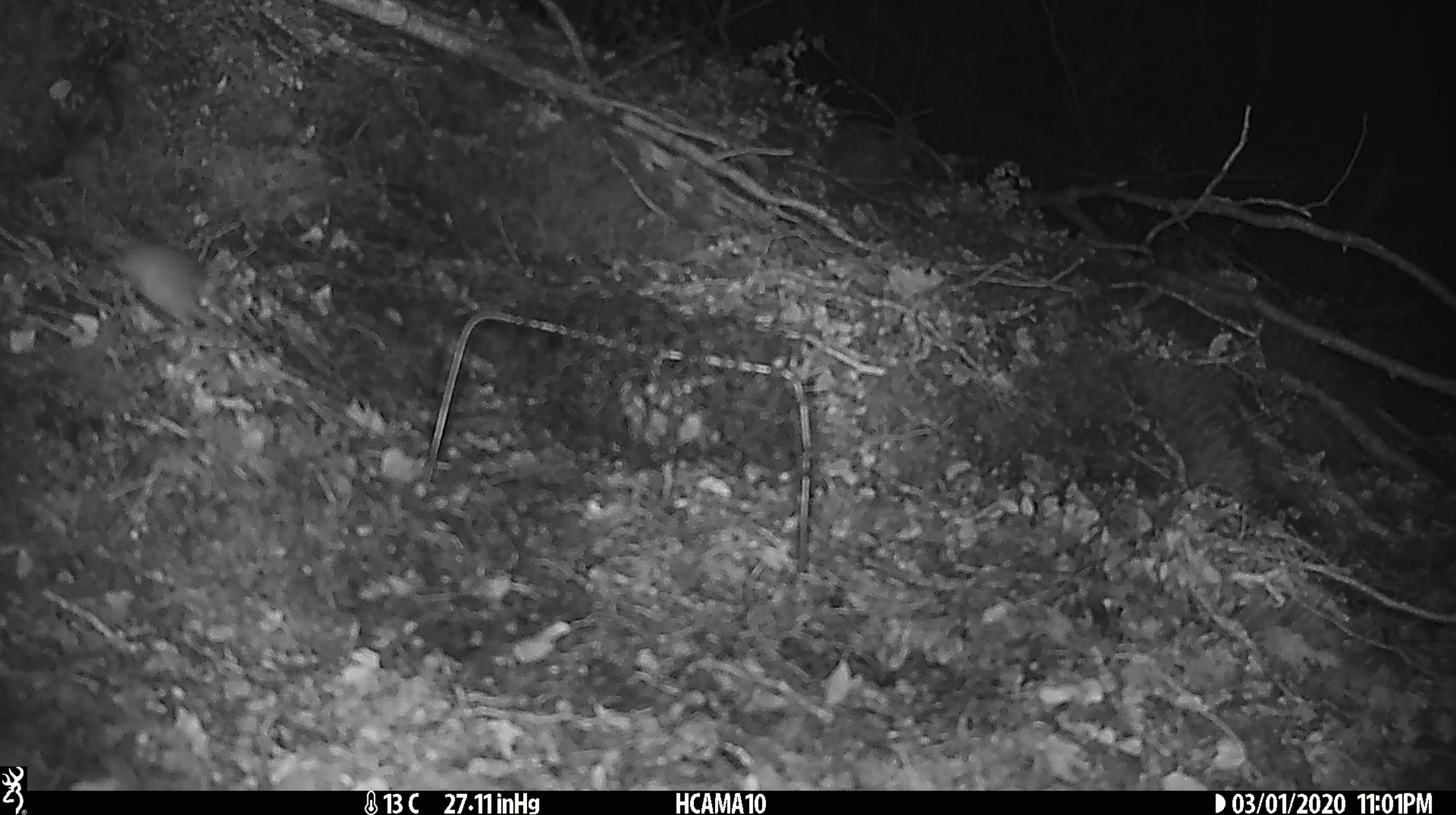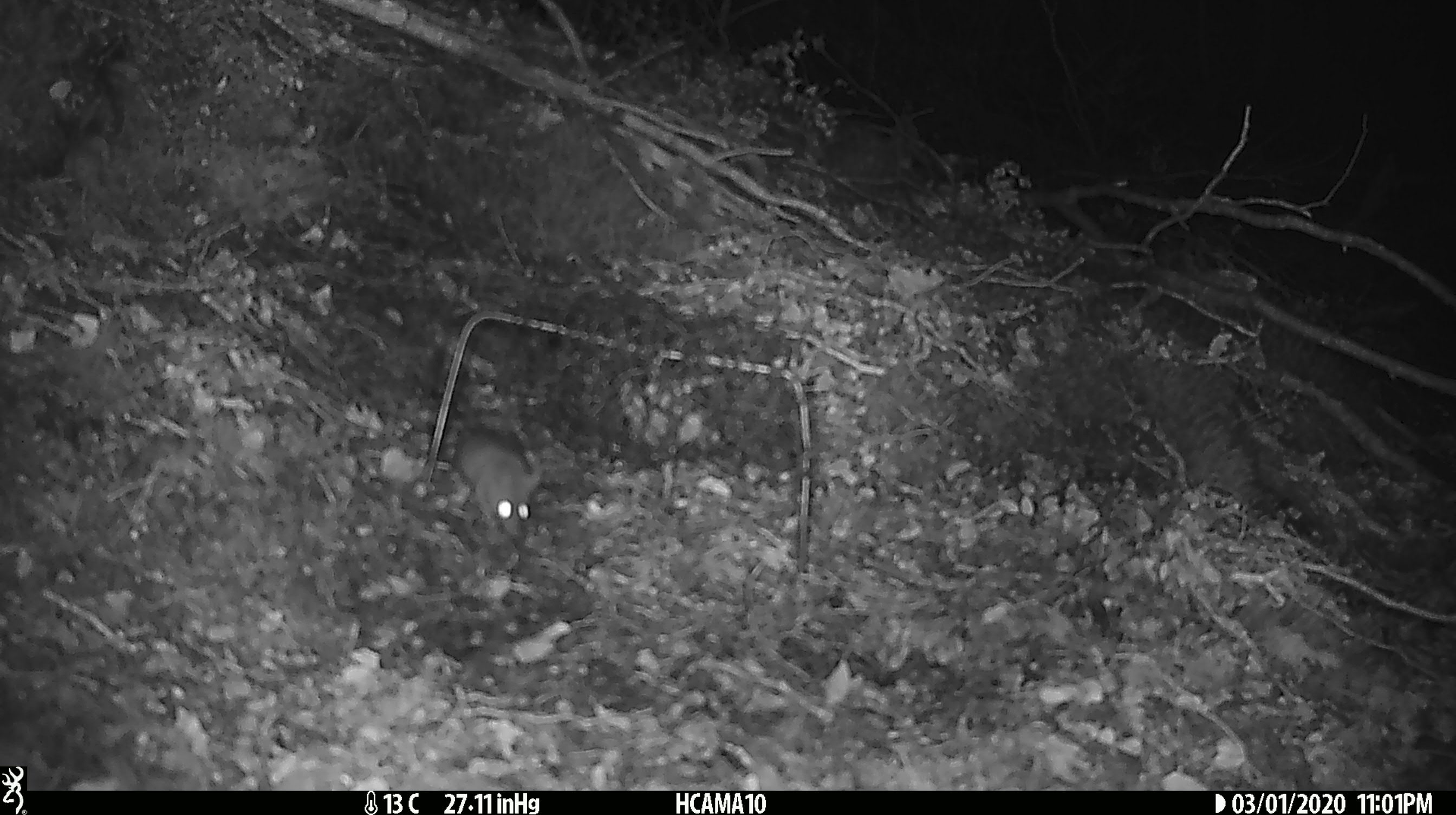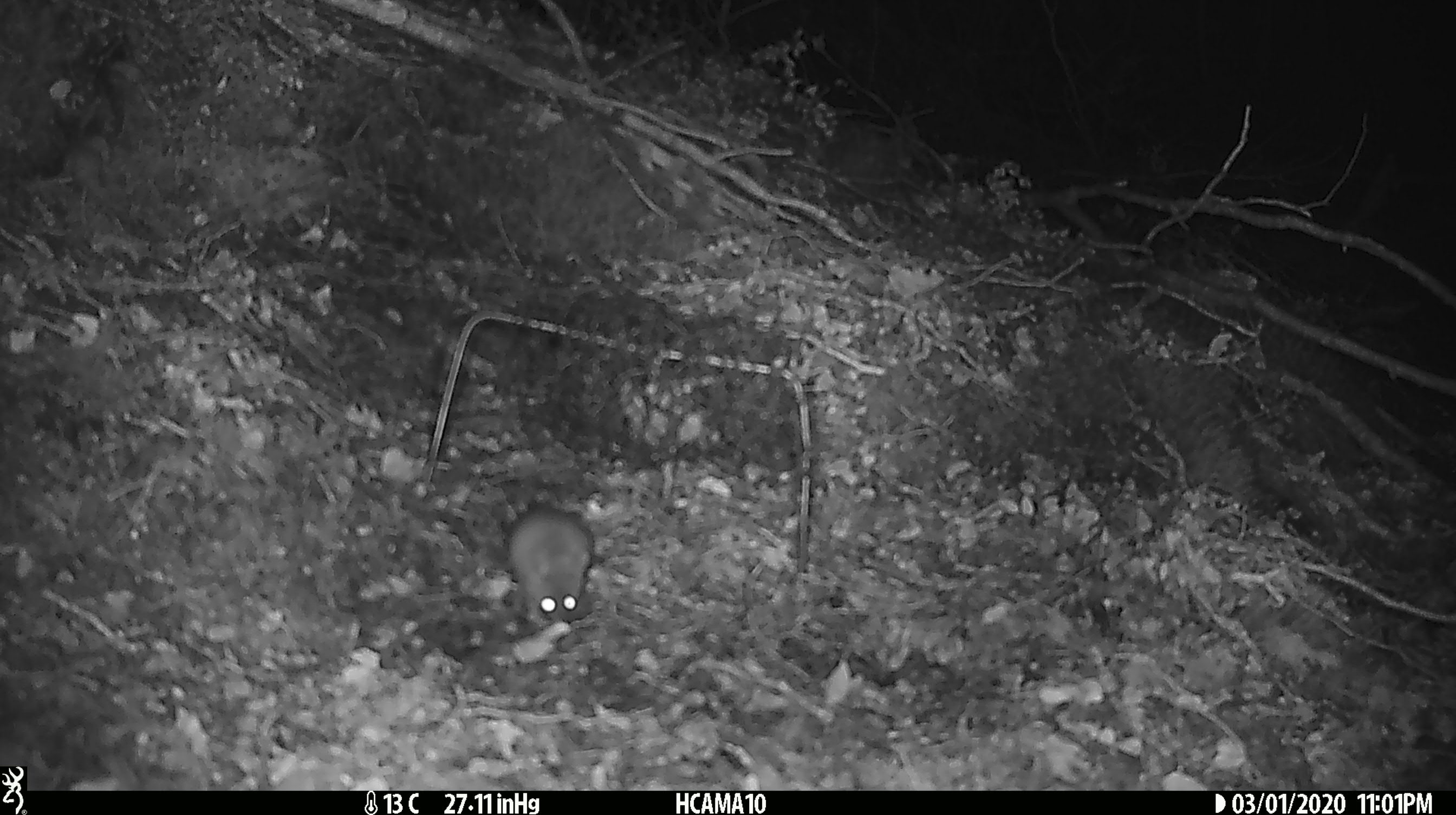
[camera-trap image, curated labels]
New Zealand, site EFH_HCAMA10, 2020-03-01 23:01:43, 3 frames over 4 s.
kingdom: Animalia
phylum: Chordata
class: Mammalia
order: Rodentia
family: Muridae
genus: Mus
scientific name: Mus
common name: mouse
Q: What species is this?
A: Mouse (Mus).